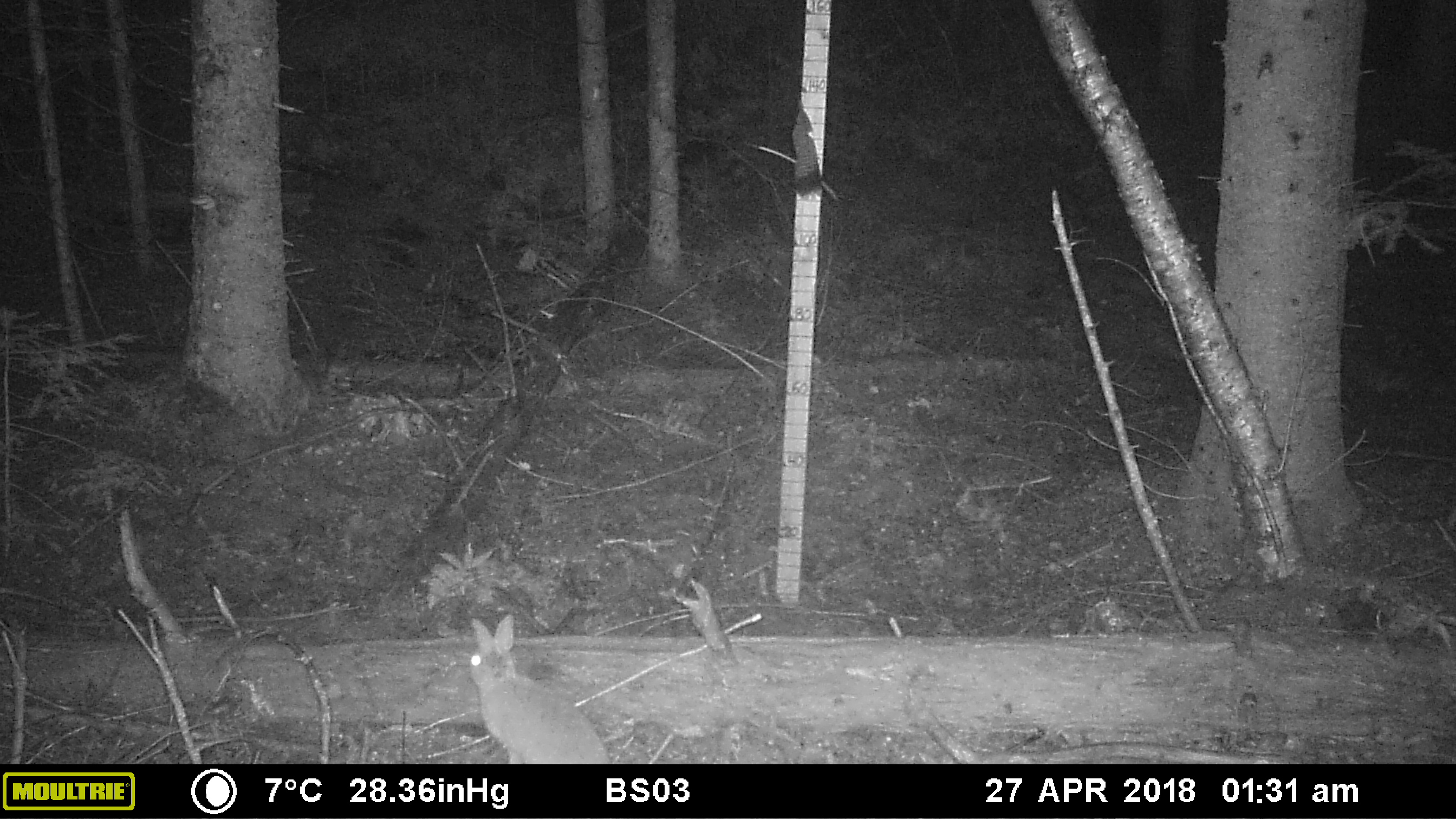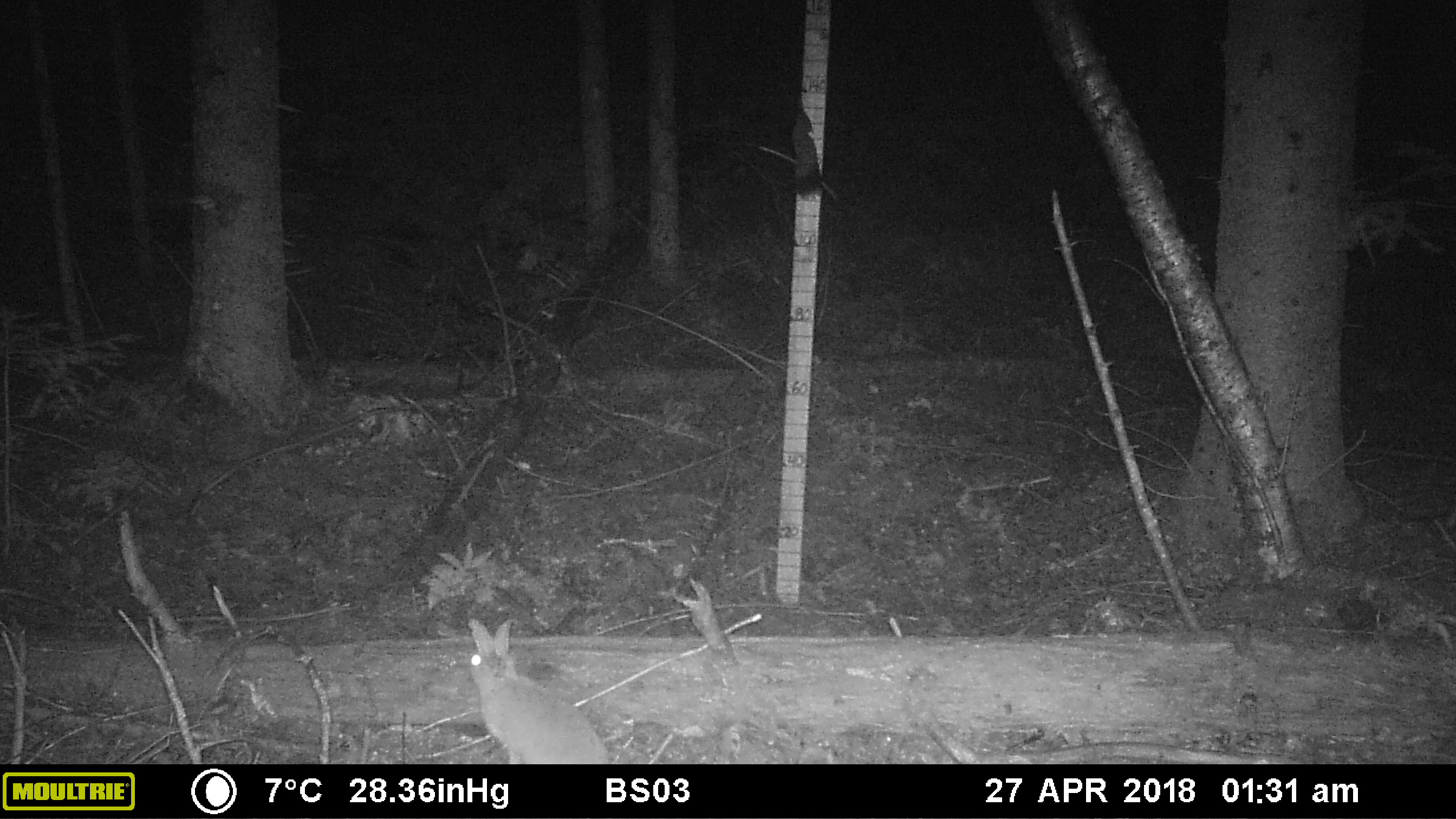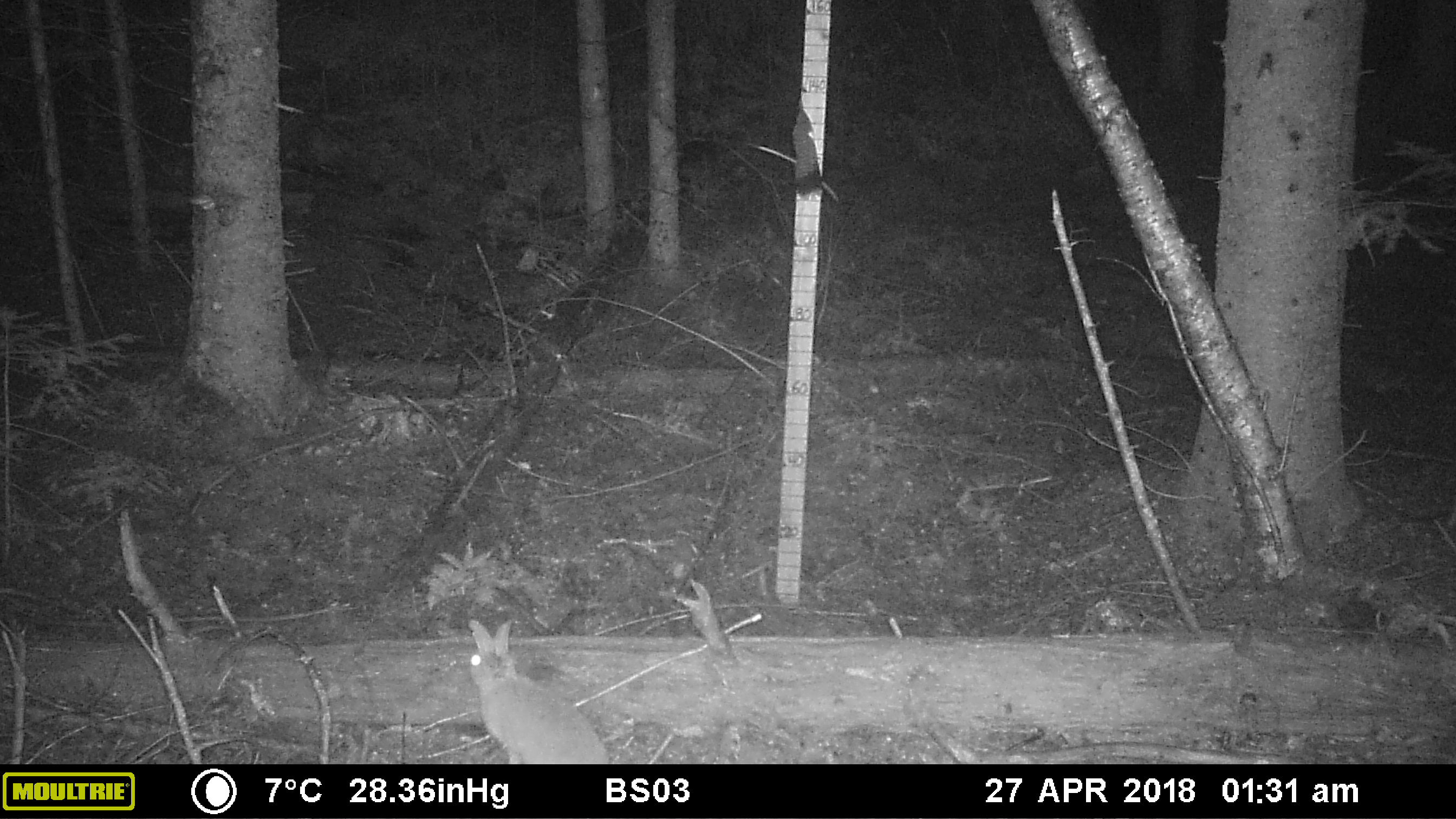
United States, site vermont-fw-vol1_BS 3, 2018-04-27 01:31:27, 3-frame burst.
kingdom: Animalia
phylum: Chordata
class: Mammalia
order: Lagomorpha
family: Leporidae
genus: Lepus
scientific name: Lepus americanus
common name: snowshoe hare